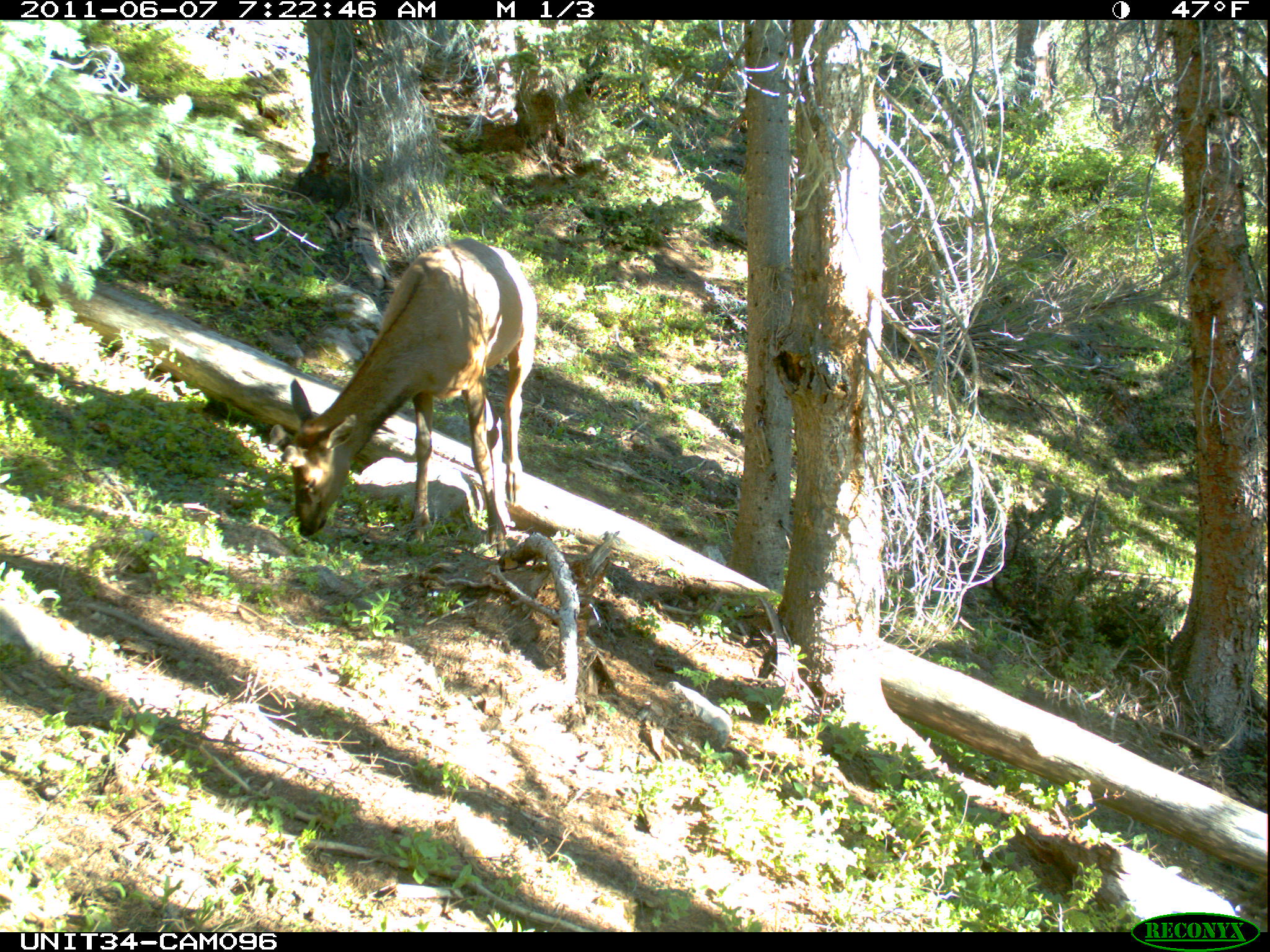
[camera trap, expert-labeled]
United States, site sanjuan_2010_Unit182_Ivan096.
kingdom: Animalia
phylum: Chordata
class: Mammalia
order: Artiodactyla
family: Cervidae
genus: Cervus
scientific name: Cervus elaphus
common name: red deer